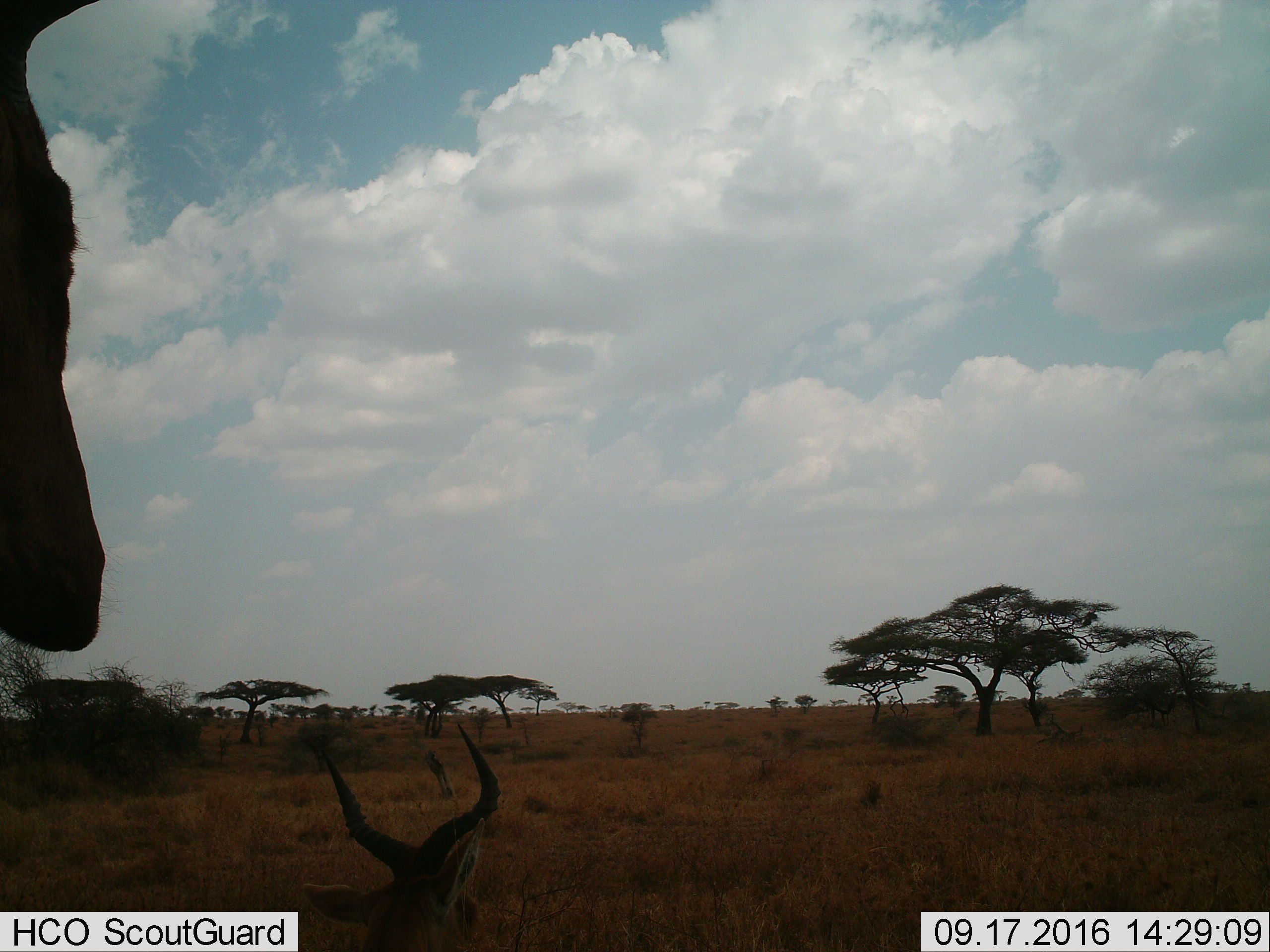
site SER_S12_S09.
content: unidentified animal